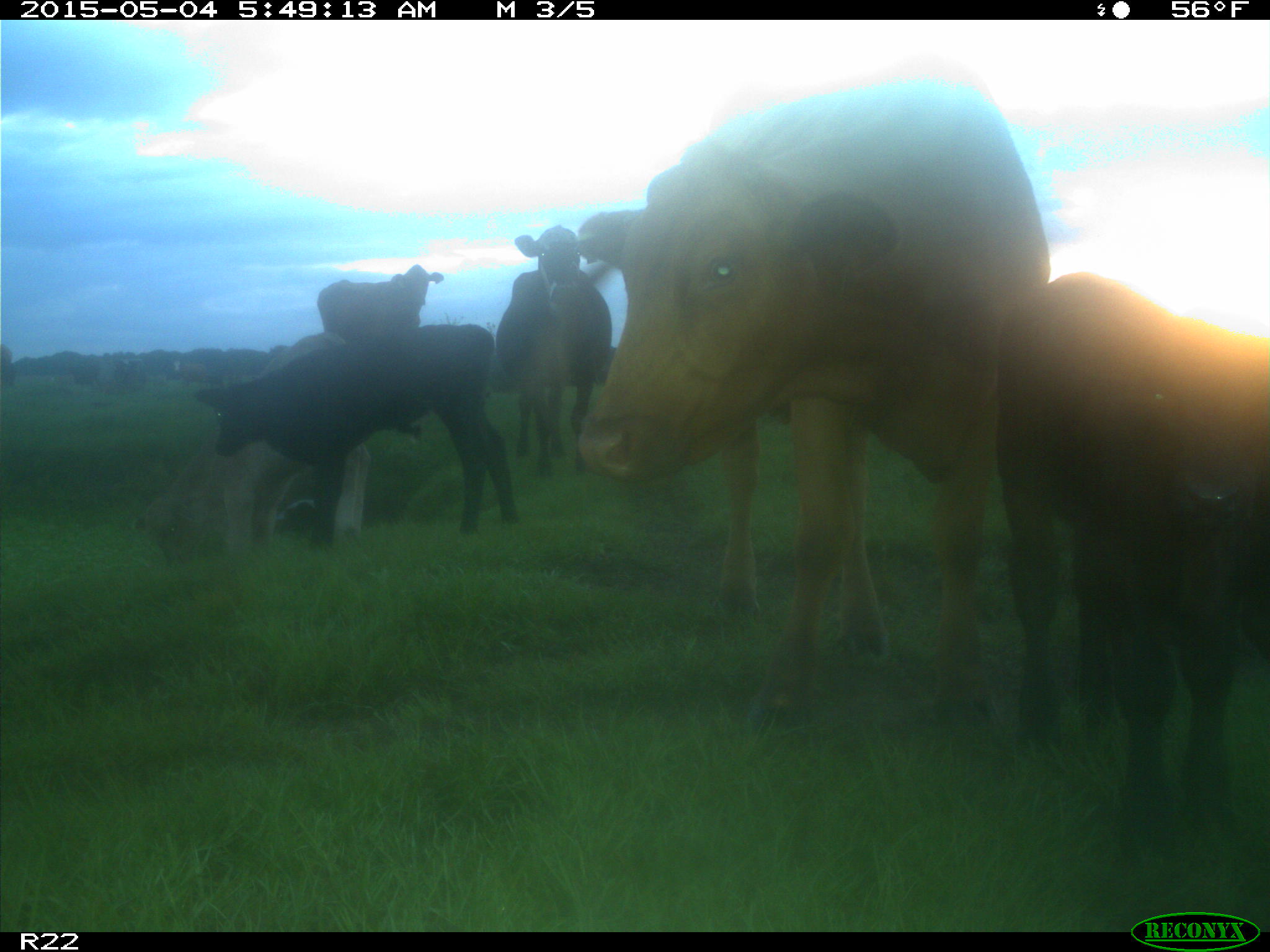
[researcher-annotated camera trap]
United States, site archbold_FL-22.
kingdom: Animalia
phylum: Chordata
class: Mammalia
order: Artiodactyla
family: Bovidae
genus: Bos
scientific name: Bos taurus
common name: domestic cow